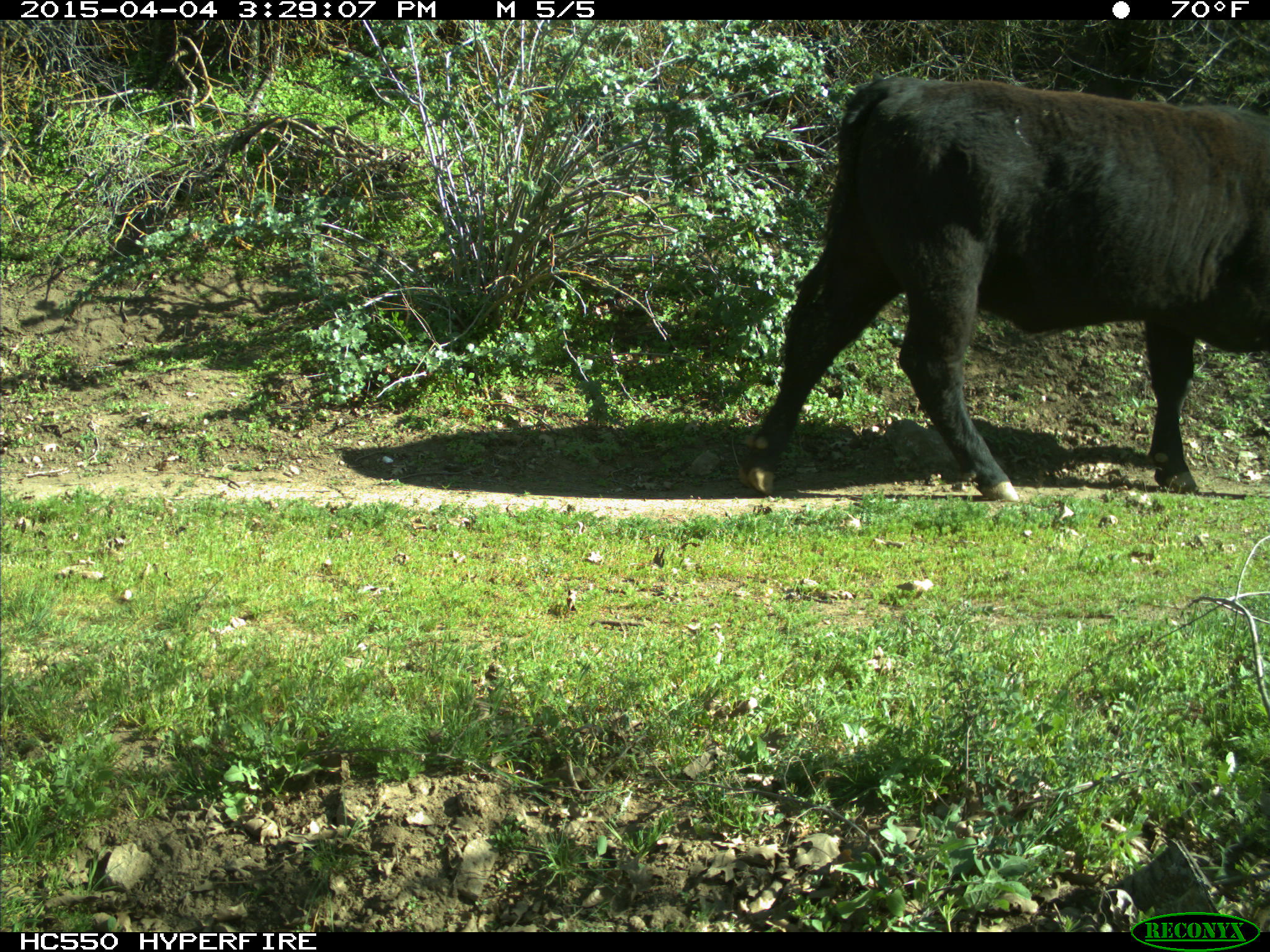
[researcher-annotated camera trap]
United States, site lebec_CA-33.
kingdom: Animalia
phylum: Chordata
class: Mammalia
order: Artiodactyla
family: Bovidae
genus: Bos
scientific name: Bos taurus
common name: domestic cow